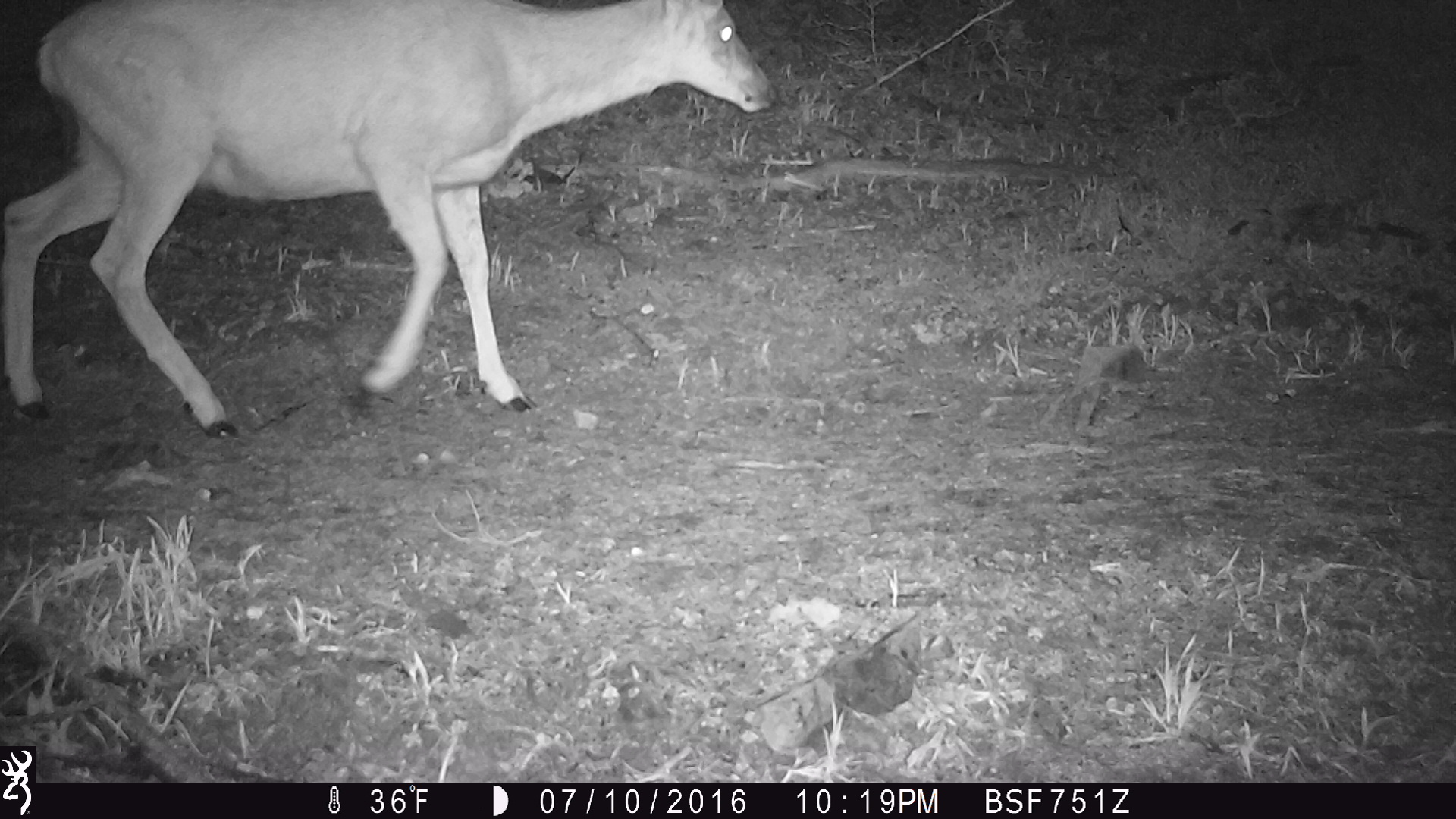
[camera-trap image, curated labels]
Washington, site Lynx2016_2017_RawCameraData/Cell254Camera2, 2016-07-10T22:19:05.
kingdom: Animalia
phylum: Chordata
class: Mammalia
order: Artiodactyla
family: Cervidae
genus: Odocoileus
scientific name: Odocoileus hemionus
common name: mule deer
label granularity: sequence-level